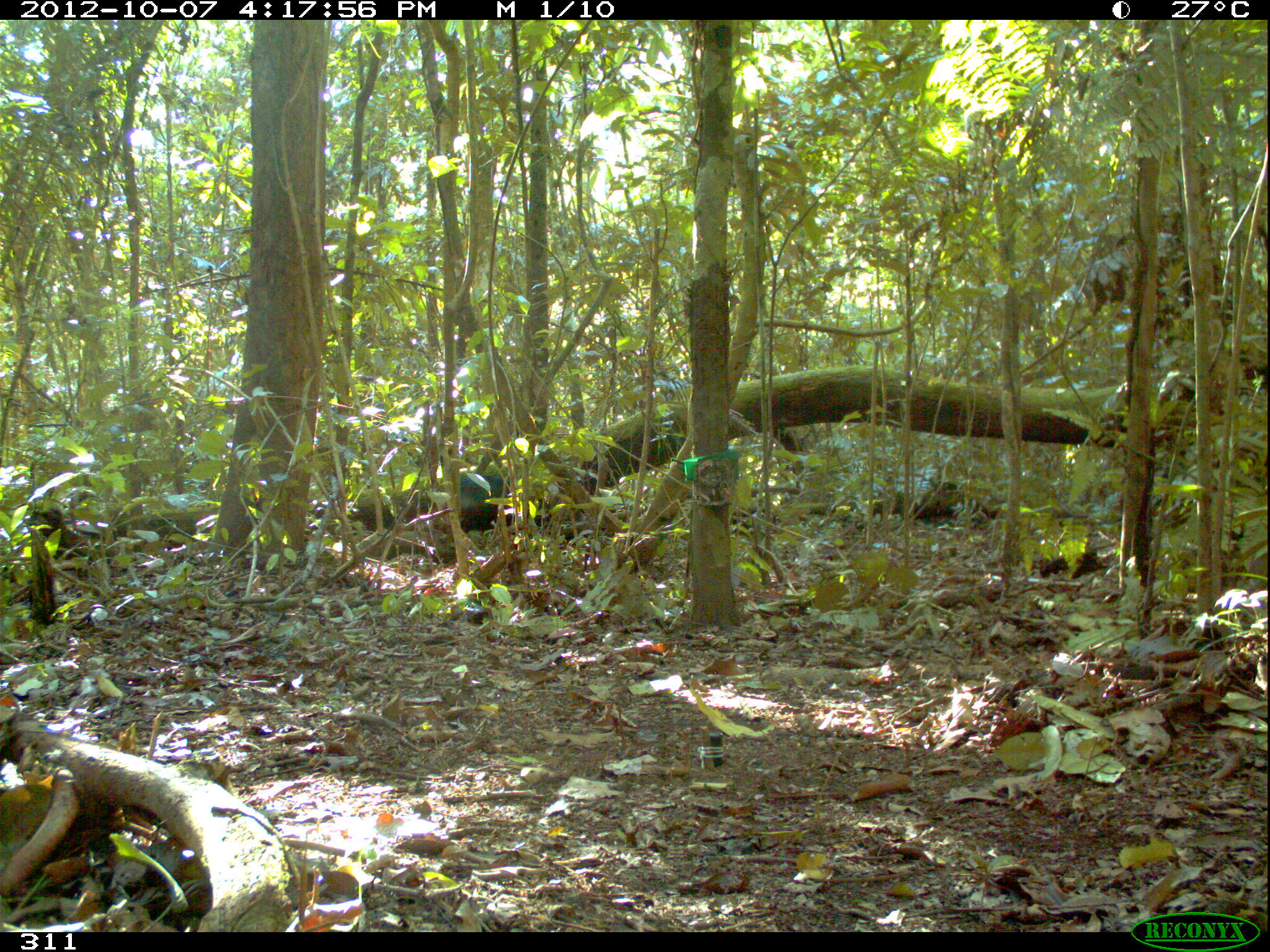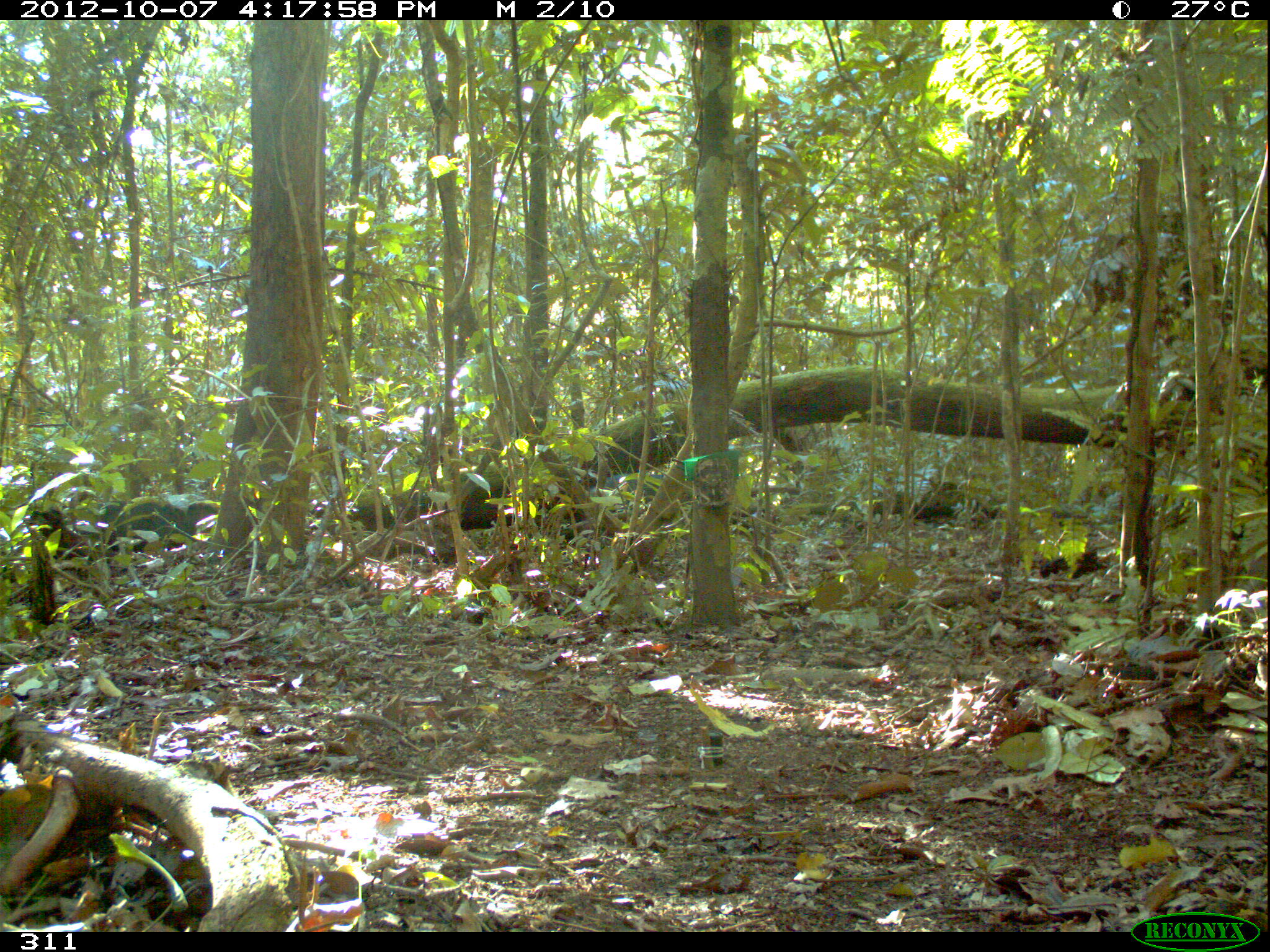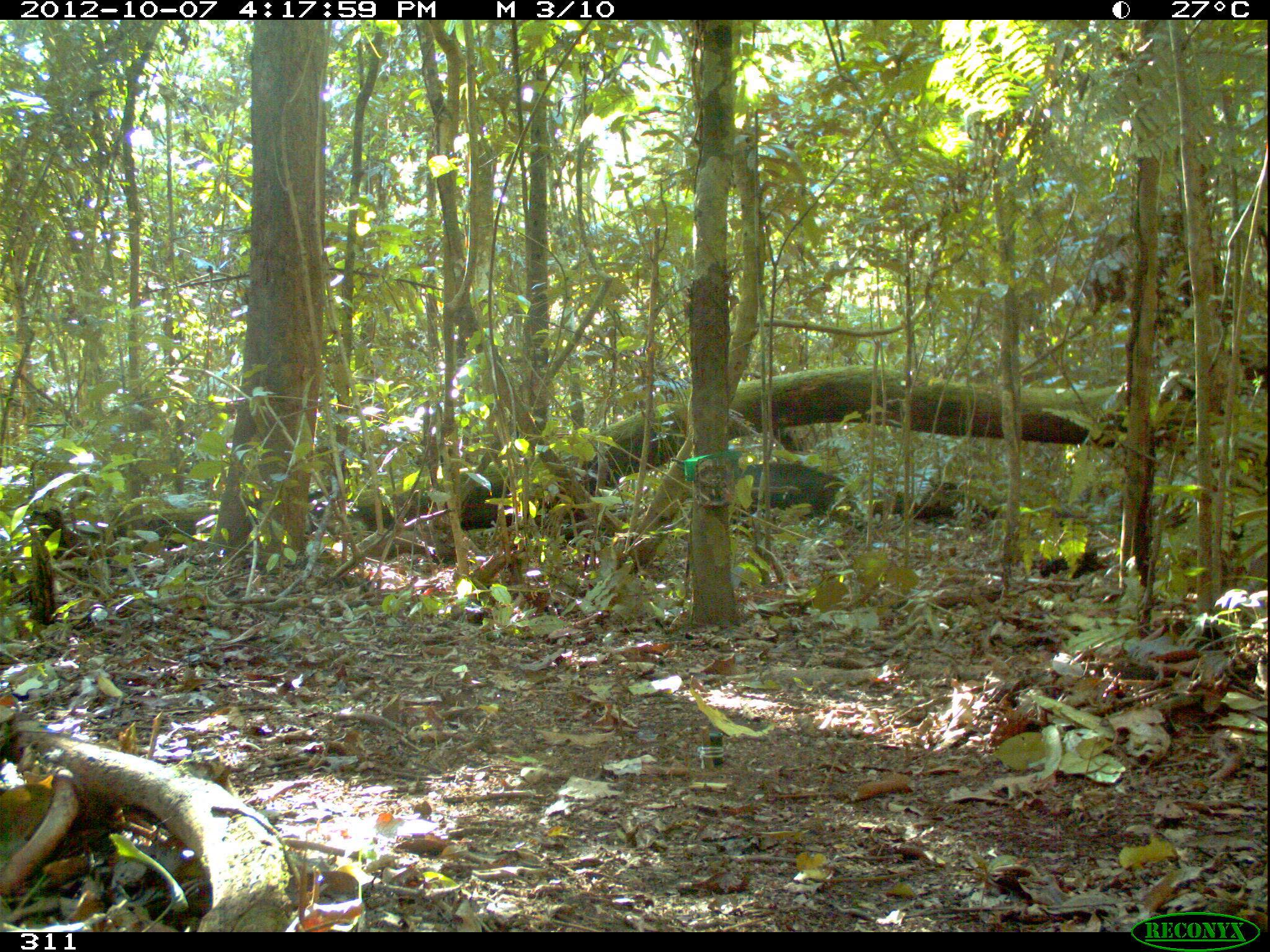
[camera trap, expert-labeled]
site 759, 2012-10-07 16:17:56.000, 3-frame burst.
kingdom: Animalia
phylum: Chordata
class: Mammalia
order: Artiodactyla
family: Tayassuidae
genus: Tayassu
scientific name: Tayassu pecari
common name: white-lipped peccary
Tayassu pecari (white-lipped peccary).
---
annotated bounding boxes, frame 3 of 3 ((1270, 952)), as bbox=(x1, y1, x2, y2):
tayassu pecari: bbox=(737, 462, 855, 521)